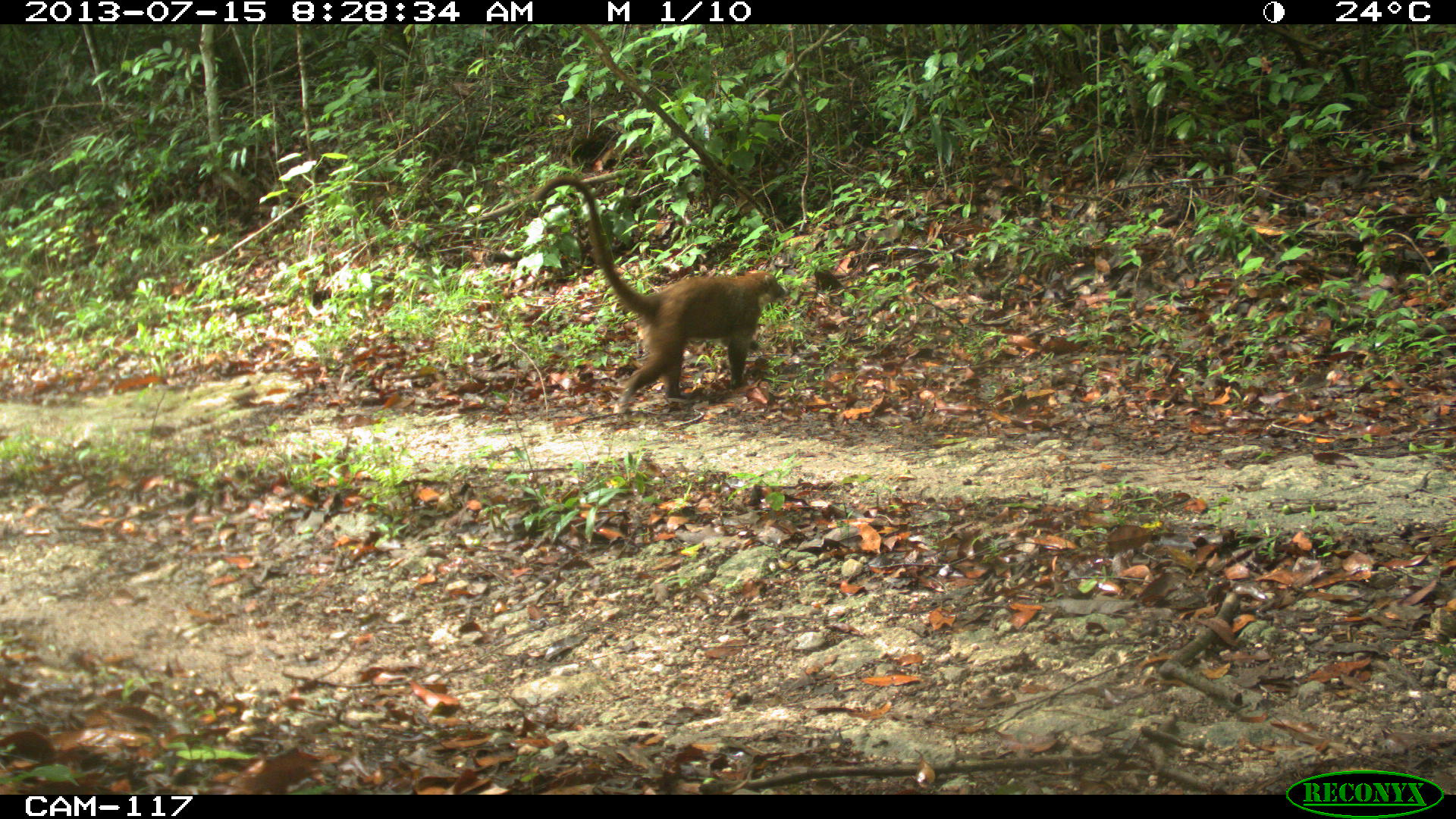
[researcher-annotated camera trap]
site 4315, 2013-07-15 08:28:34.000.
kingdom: Animalia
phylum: Chordata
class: Mammalia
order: Carnivora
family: Procyonidae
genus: Nasua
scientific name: Nasua narica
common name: white-nosed coati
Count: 1.